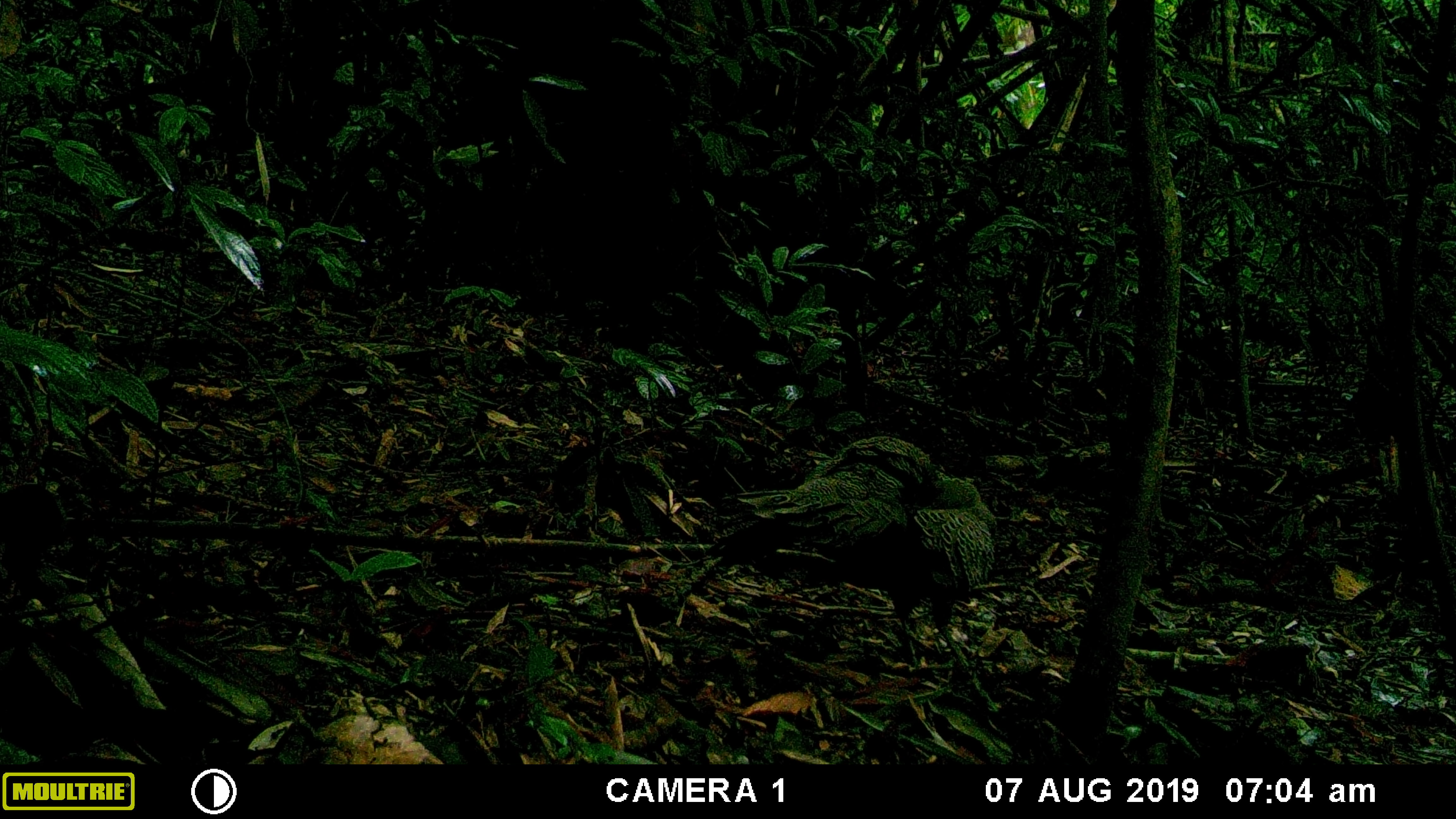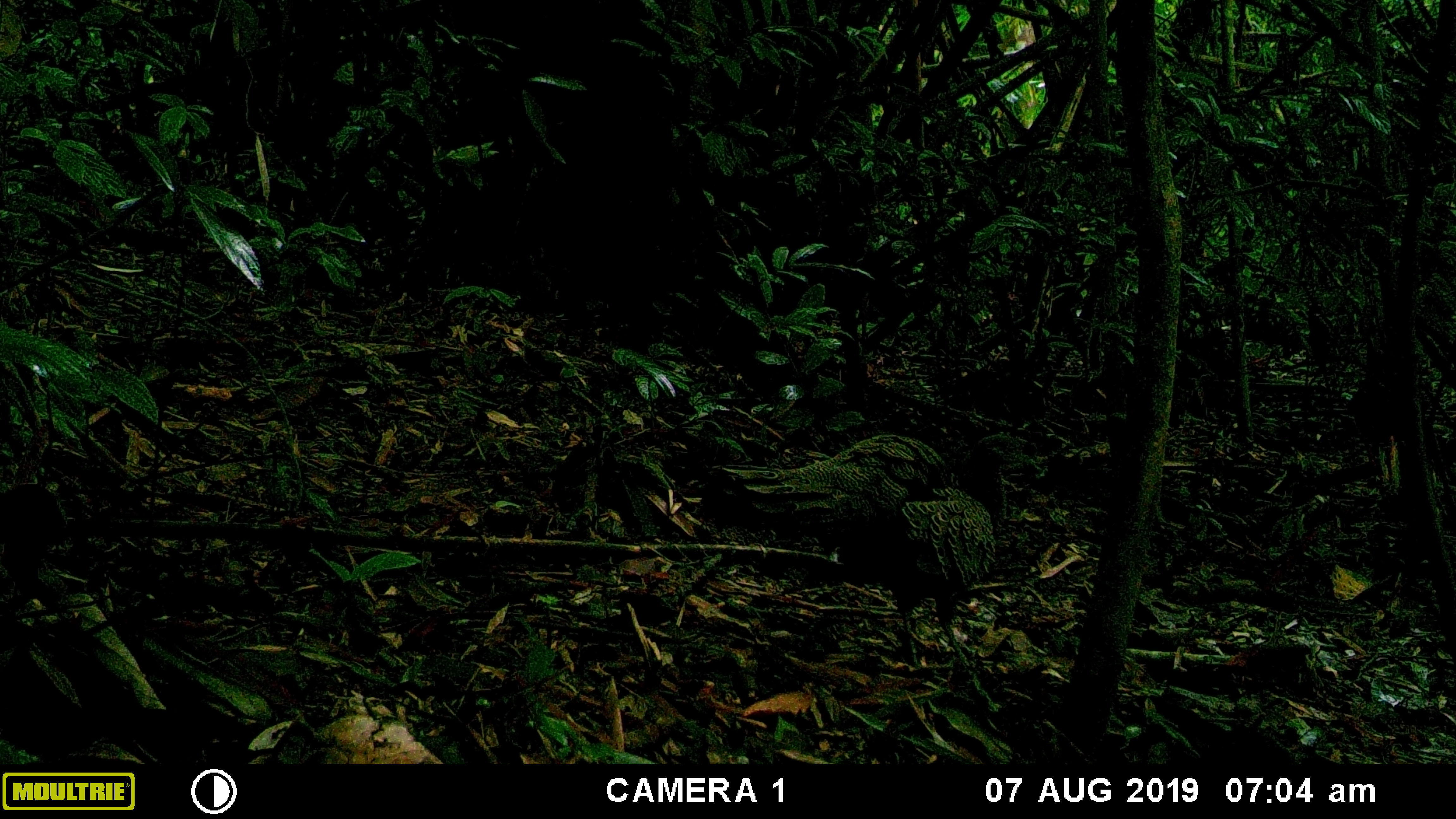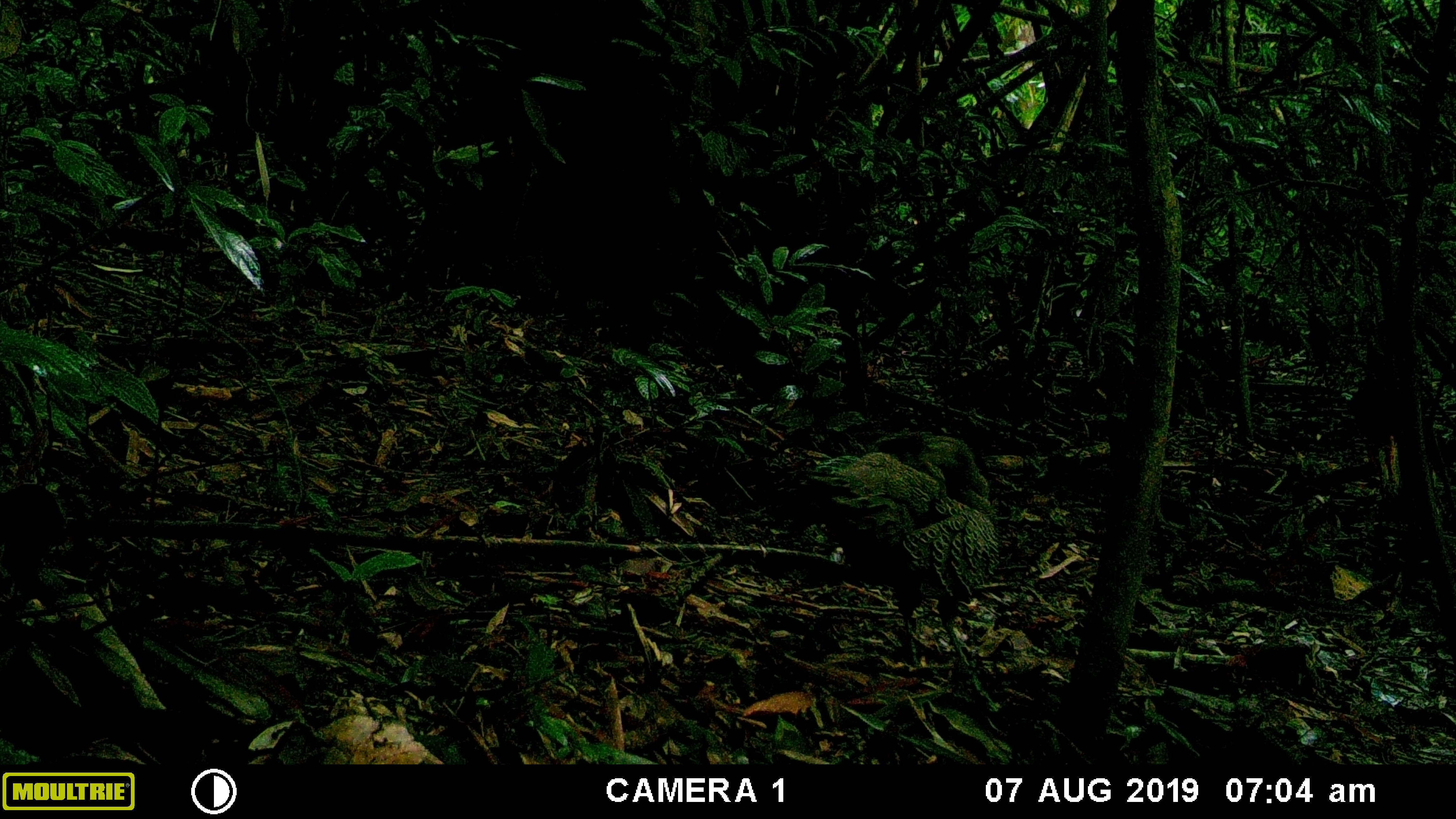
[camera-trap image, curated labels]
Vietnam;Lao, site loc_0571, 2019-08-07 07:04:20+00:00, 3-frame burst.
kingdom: Animalia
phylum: Chordata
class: Aves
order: Galliformes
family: Phasianidae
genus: Polyplectron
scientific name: Polyplectron bicalcaratum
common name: gray peacock-pheasant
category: grey peacock pheasant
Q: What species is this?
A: Grey peacock pheasant (gray peacock-pheasant) (Polyplectron bicalcaratum).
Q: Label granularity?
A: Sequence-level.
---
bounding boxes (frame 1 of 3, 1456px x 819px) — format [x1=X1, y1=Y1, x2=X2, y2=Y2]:
grey peacock pheasant: [x1=703, y1=434, x2=1046, y2=713]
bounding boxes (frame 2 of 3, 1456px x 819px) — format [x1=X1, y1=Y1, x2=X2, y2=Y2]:
grey peacock pheasant: [x1=696, y1=432, x2=1044, y2=713]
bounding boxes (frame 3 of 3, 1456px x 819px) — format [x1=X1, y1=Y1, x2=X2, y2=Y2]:
grey peacock pheasant: [x1=764, y1=433, x2=1002, y2=712]